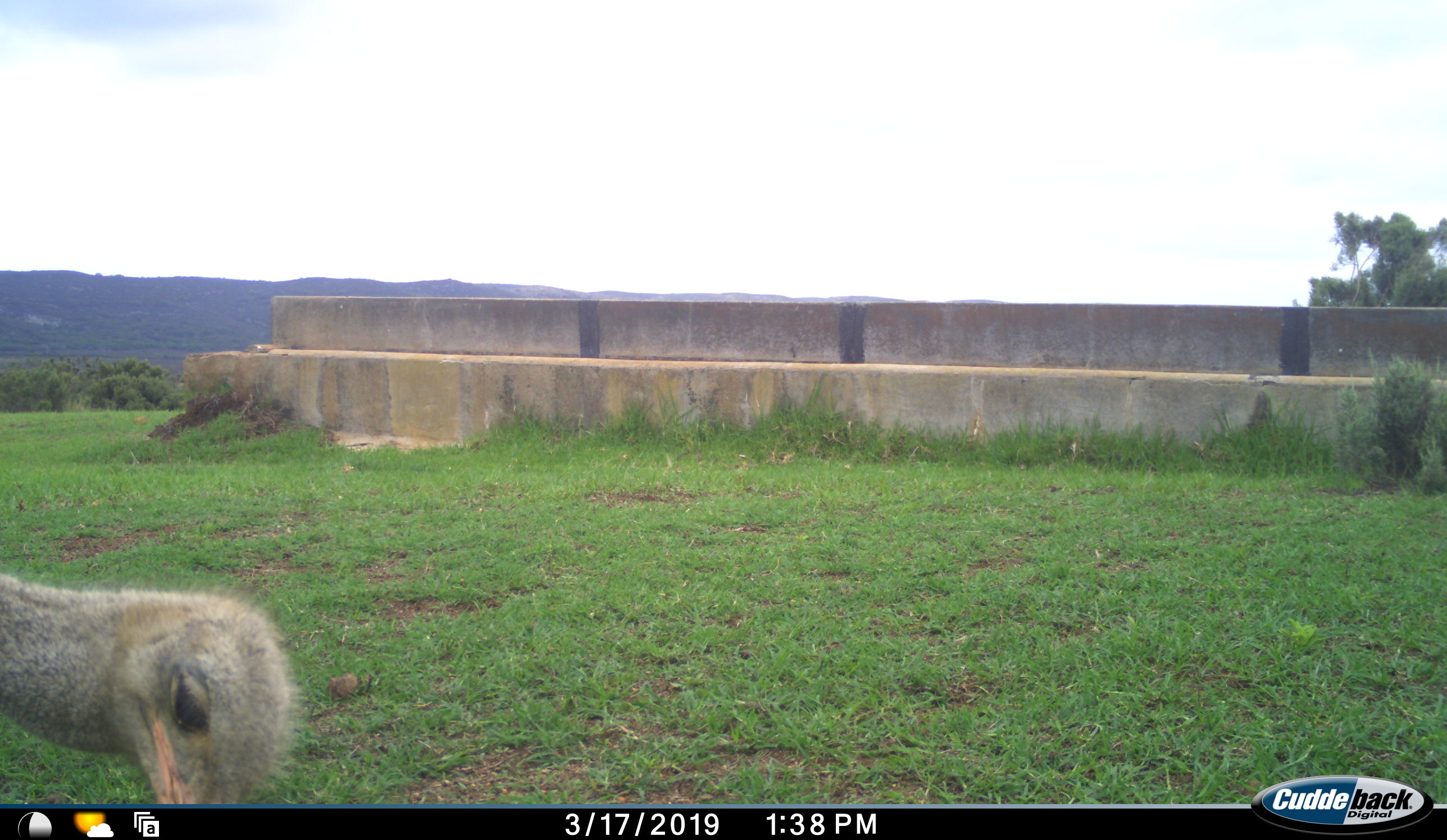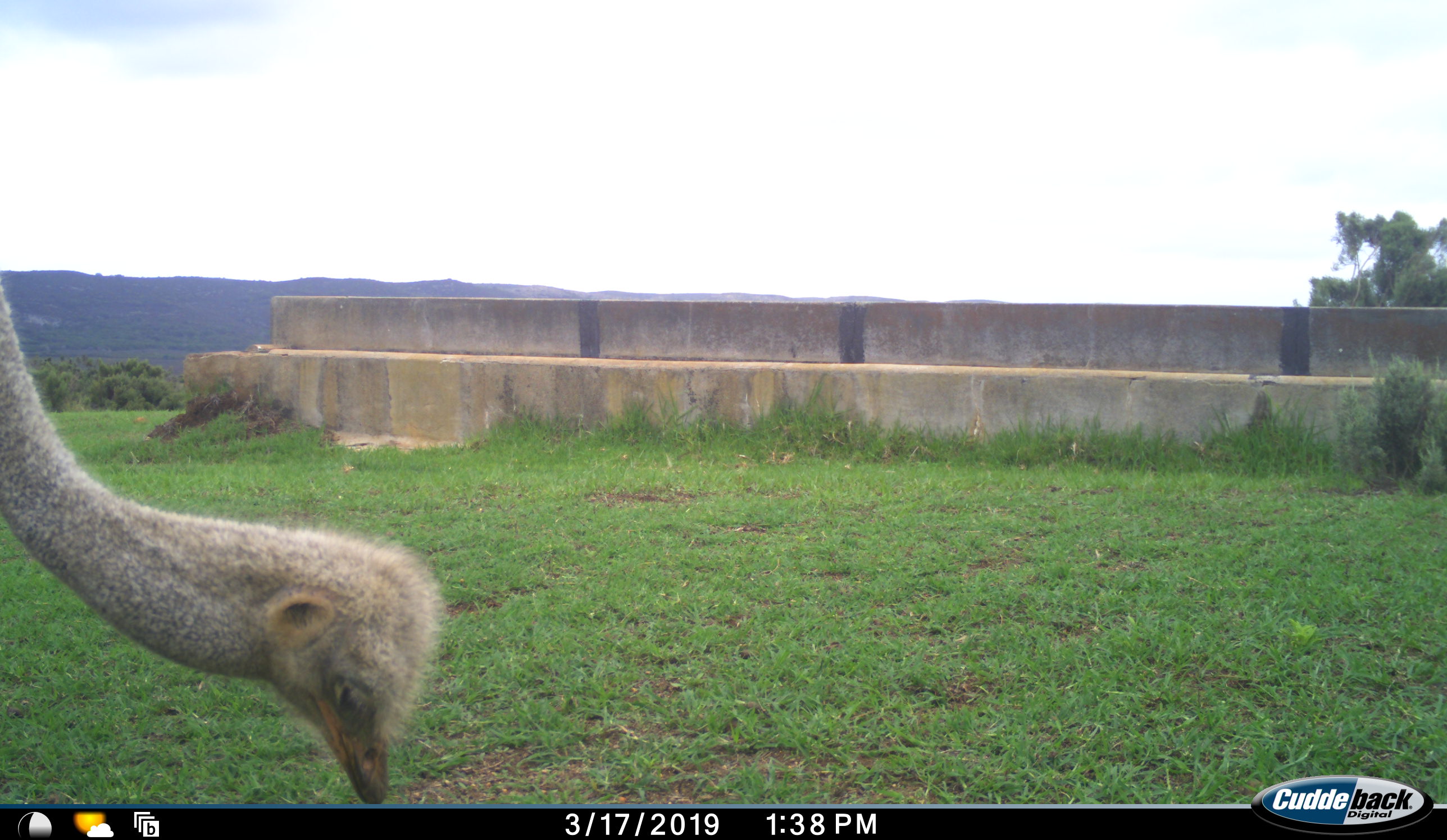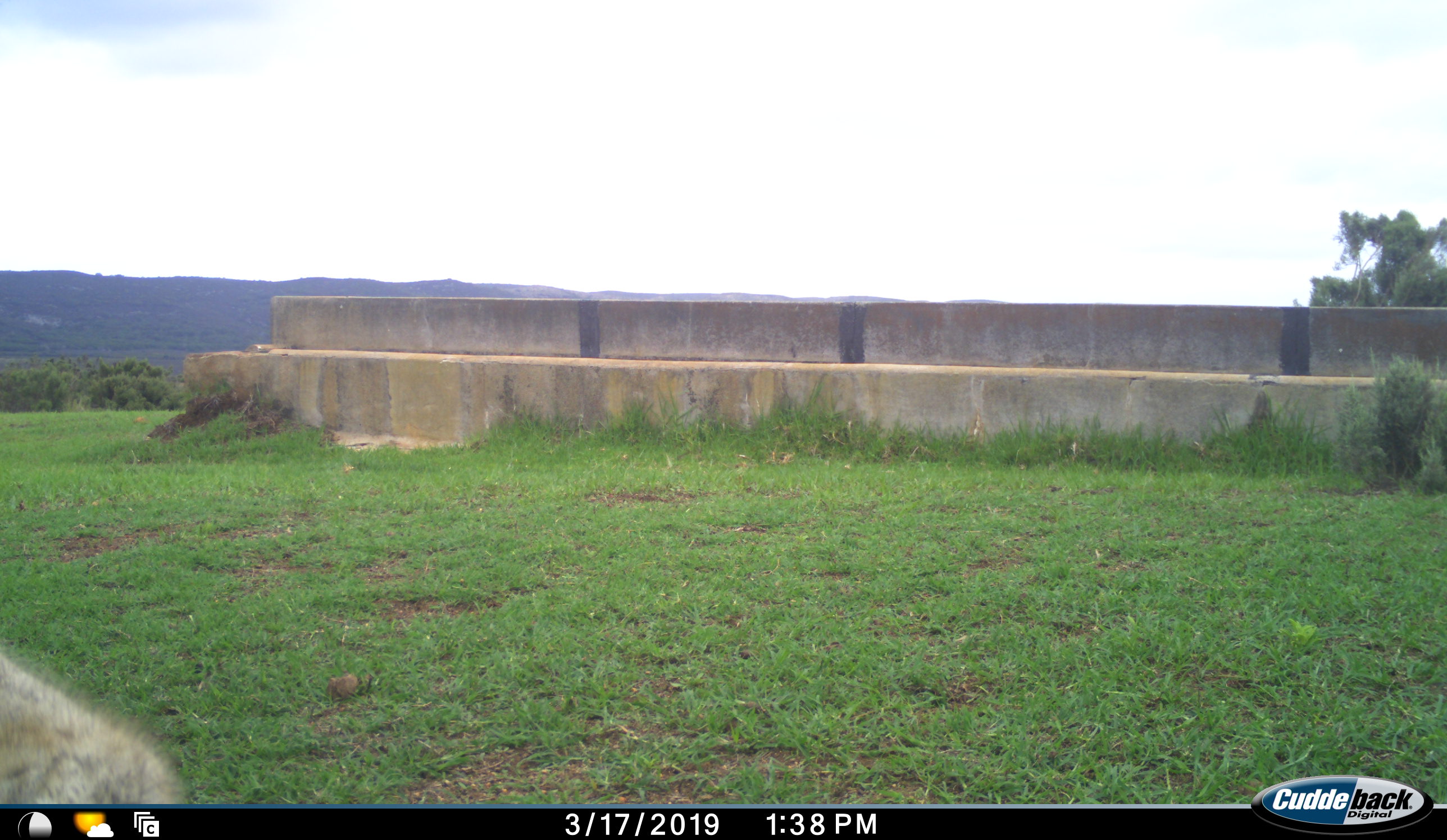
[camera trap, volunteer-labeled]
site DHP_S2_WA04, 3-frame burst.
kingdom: Animalia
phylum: Chordata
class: Aves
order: Struthioniformes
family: Struthionidae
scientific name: Struthionidae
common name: ostrich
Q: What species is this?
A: Ostrich (Struthionidae).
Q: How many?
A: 1.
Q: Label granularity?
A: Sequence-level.